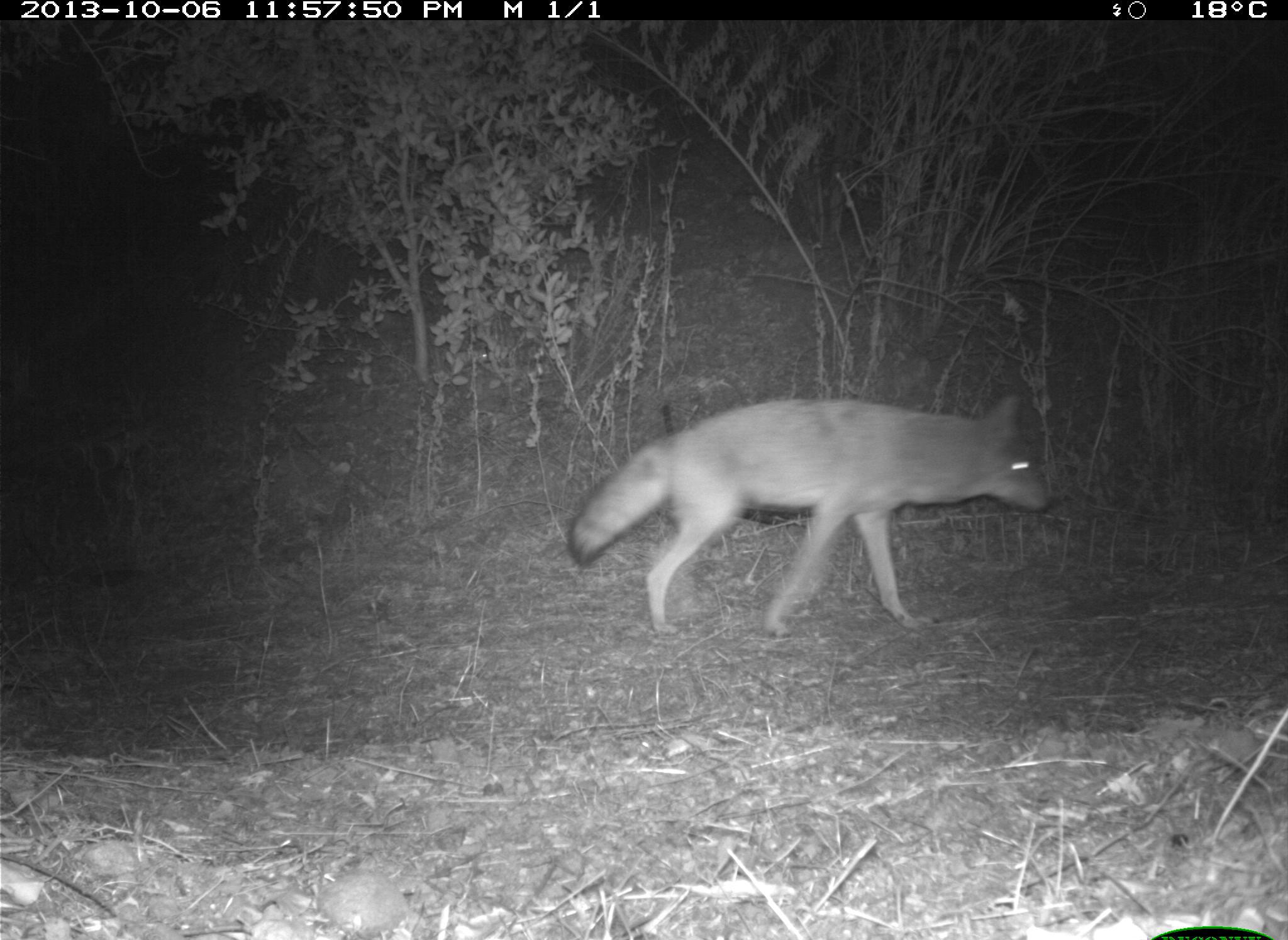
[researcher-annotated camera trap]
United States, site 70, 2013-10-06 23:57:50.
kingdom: Animalia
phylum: Chordata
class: Mammalia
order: Carnivora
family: Canidae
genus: Canis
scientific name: Canis latrans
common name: coyote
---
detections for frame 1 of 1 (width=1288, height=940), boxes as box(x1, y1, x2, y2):
coyote: box(568, 389, 1050, 639)